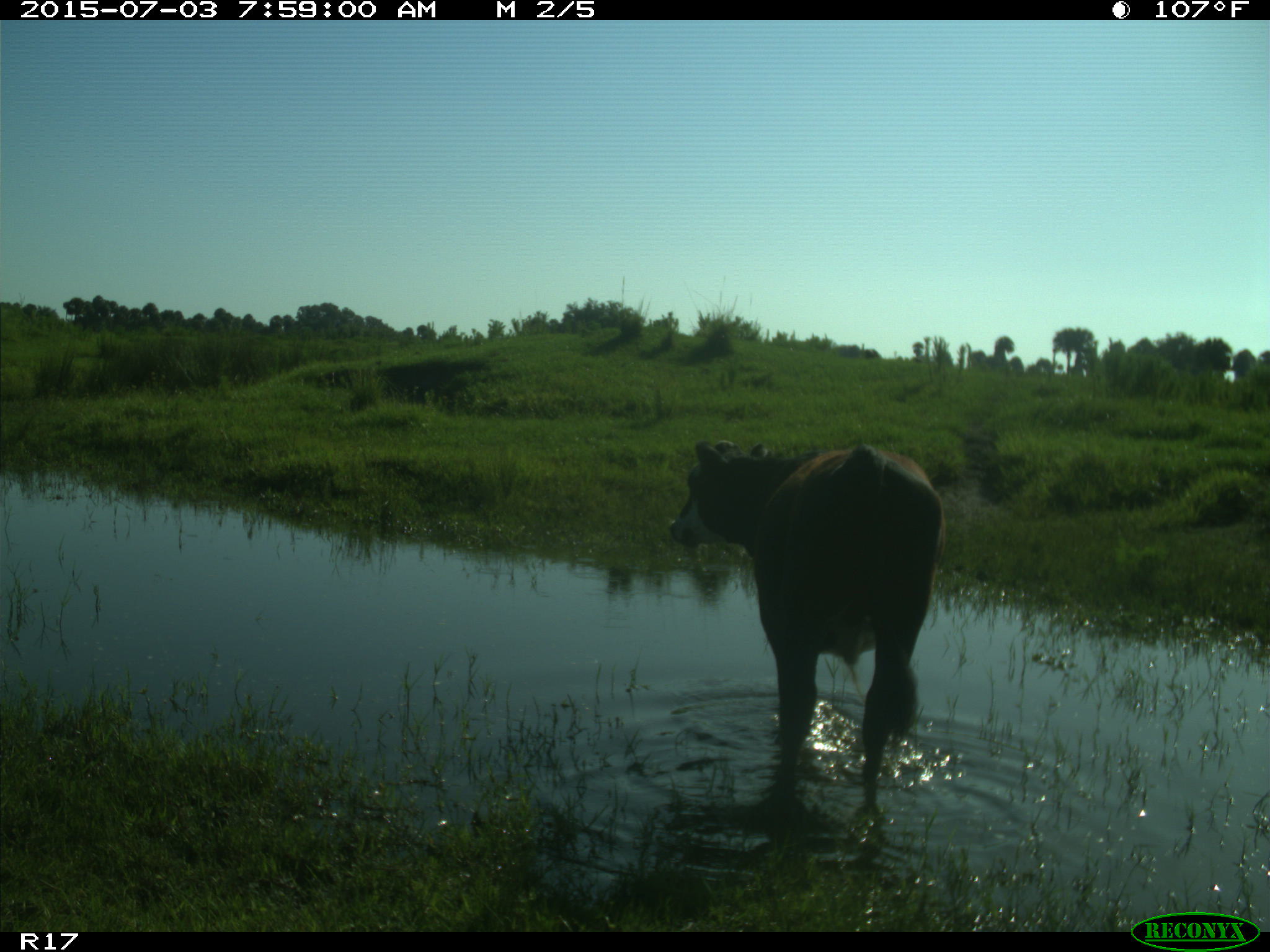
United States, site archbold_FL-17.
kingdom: Animalia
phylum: Chordata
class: Mammalia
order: Artiodactyla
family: Bovidae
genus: Bos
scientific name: Bos taurus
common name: domestic cow